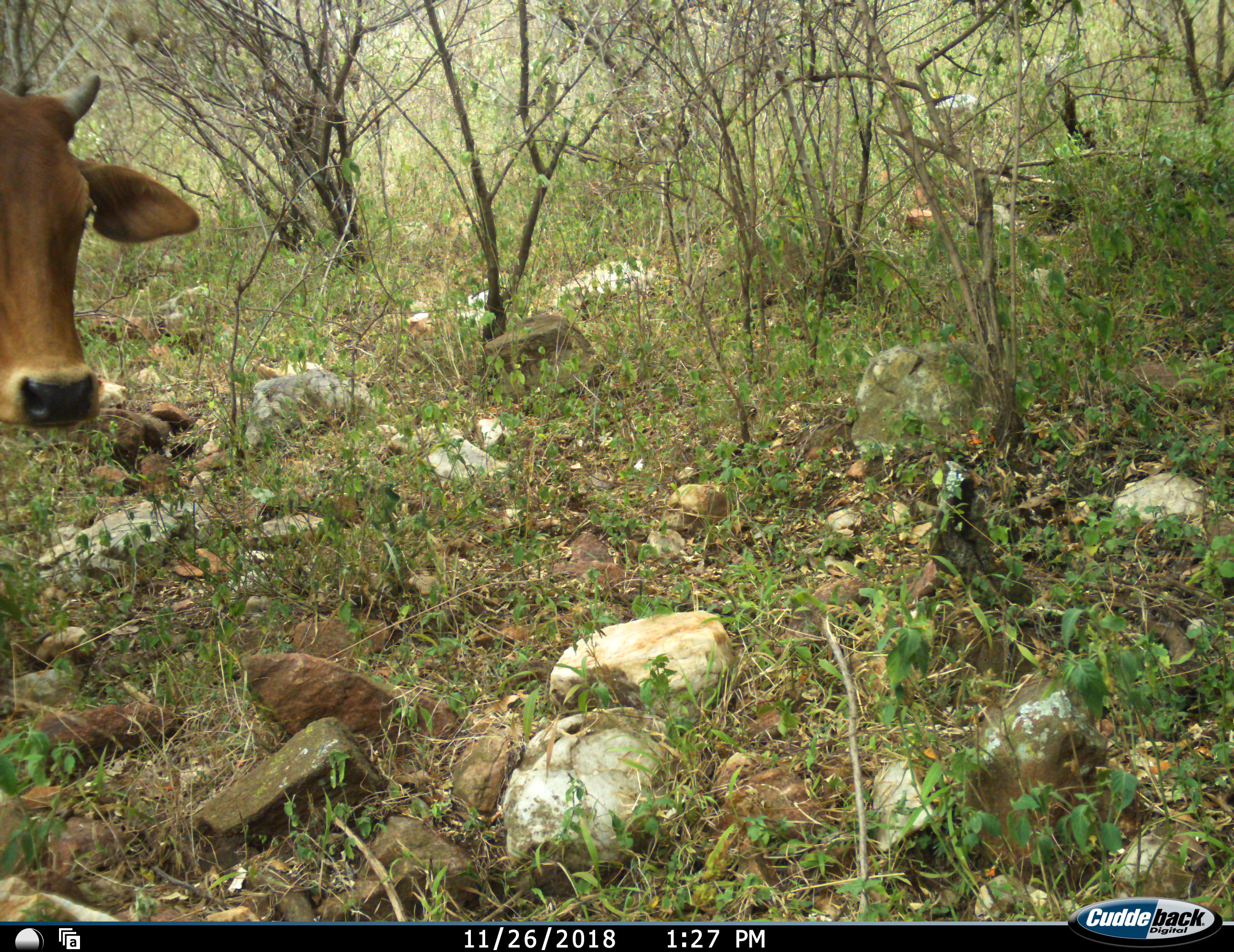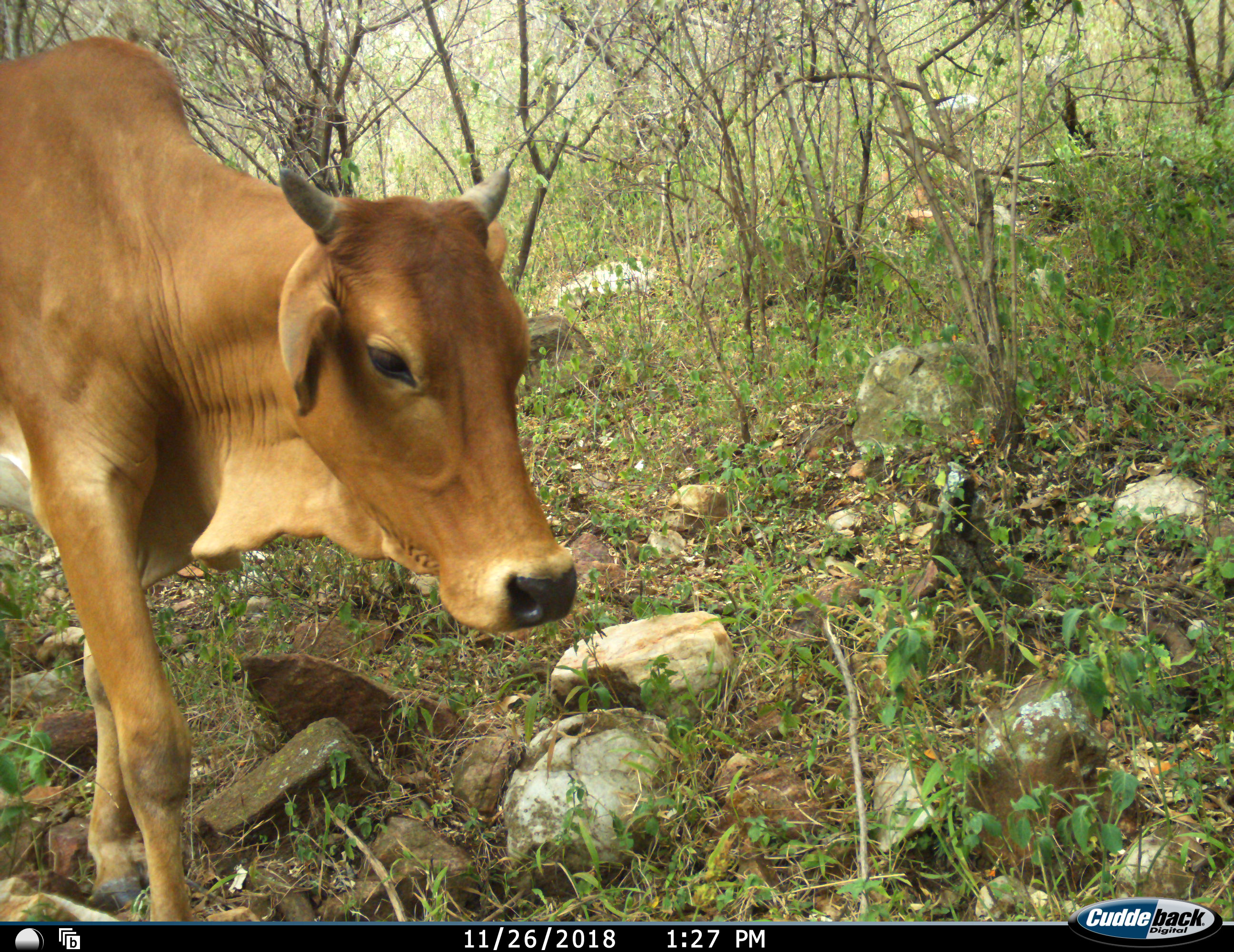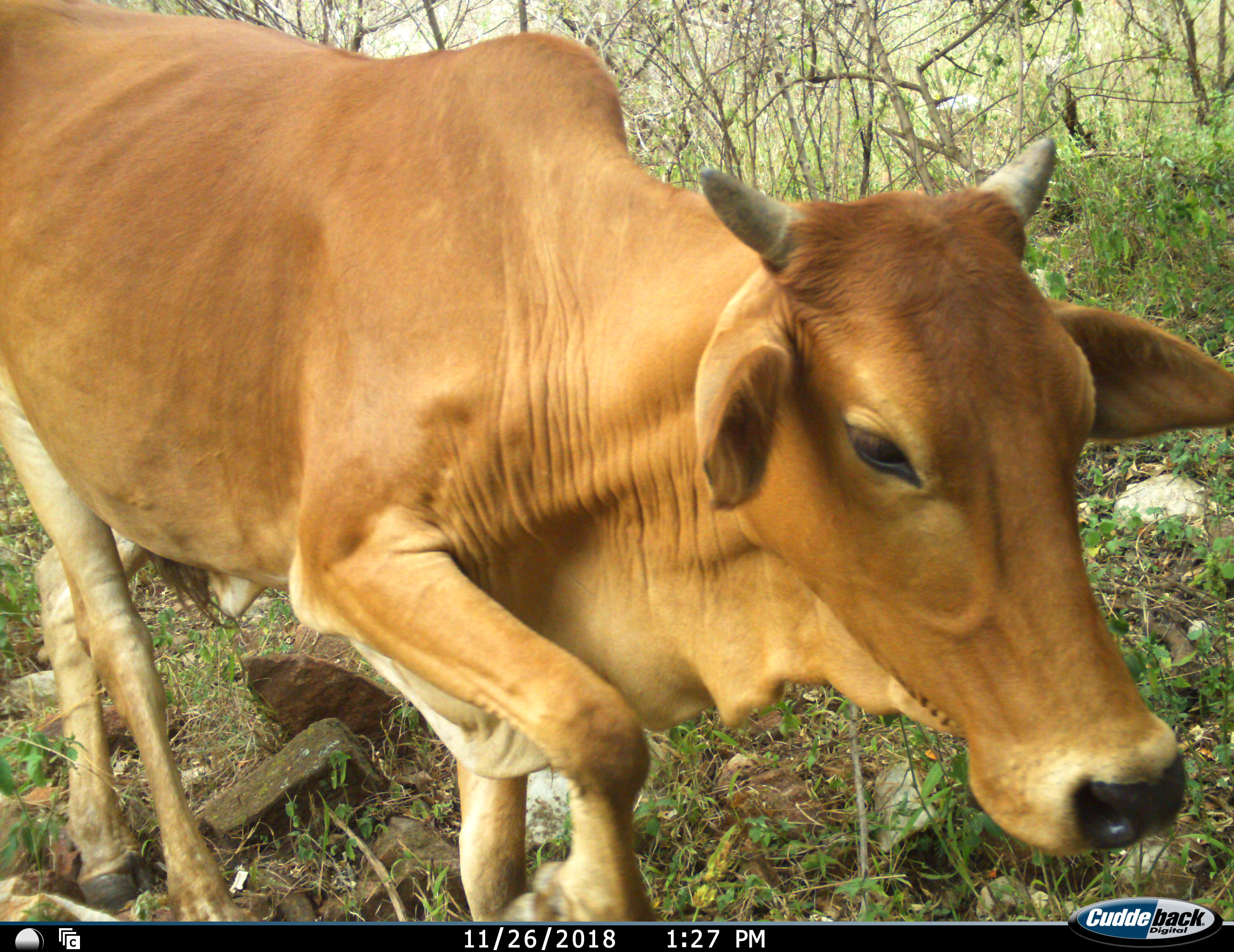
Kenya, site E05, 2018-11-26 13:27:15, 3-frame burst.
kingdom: Animalia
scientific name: Animalia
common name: animal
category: domesticanimal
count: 1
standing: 18%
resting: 0%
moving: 82%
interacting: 0%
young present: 0%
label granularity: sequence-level